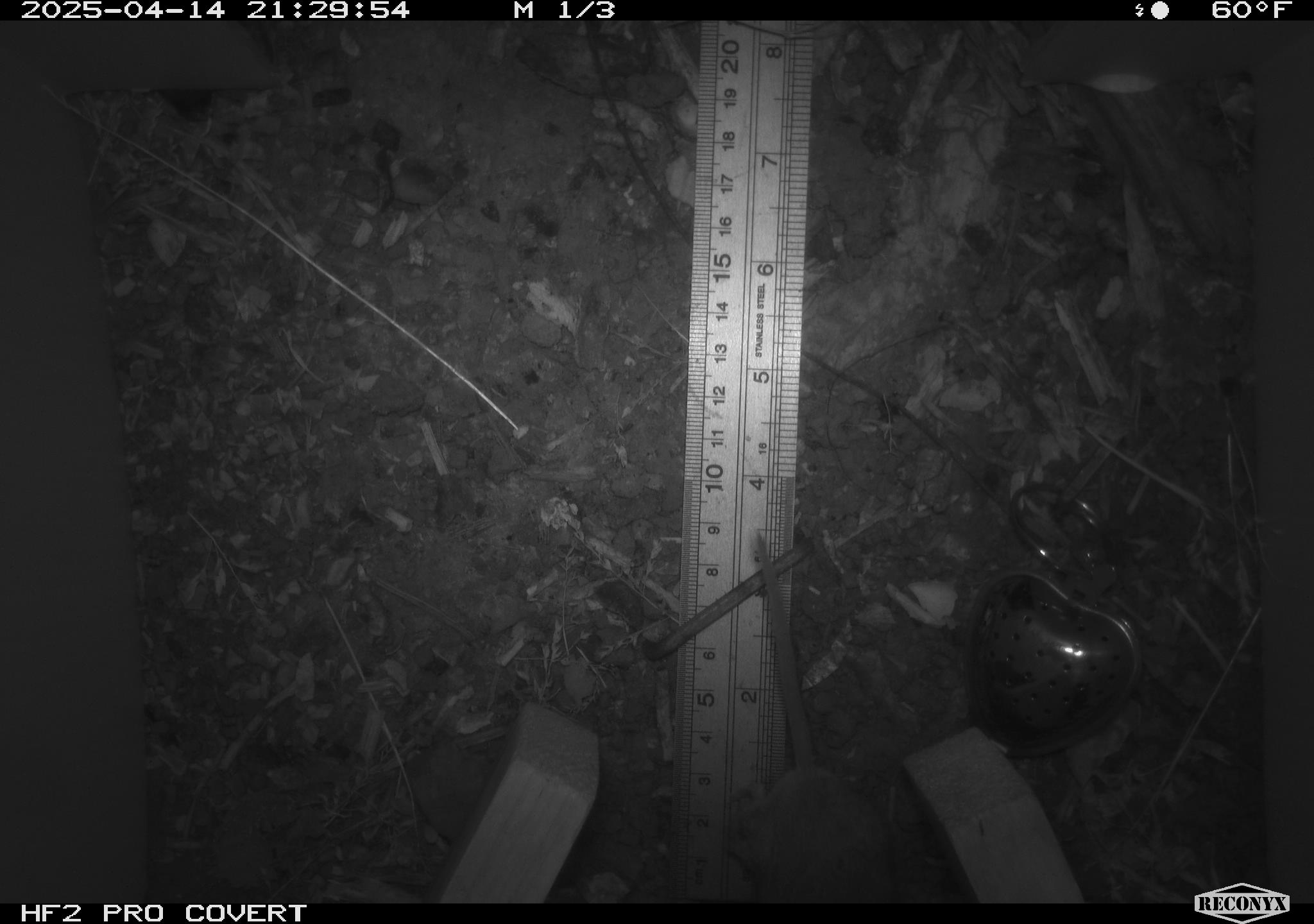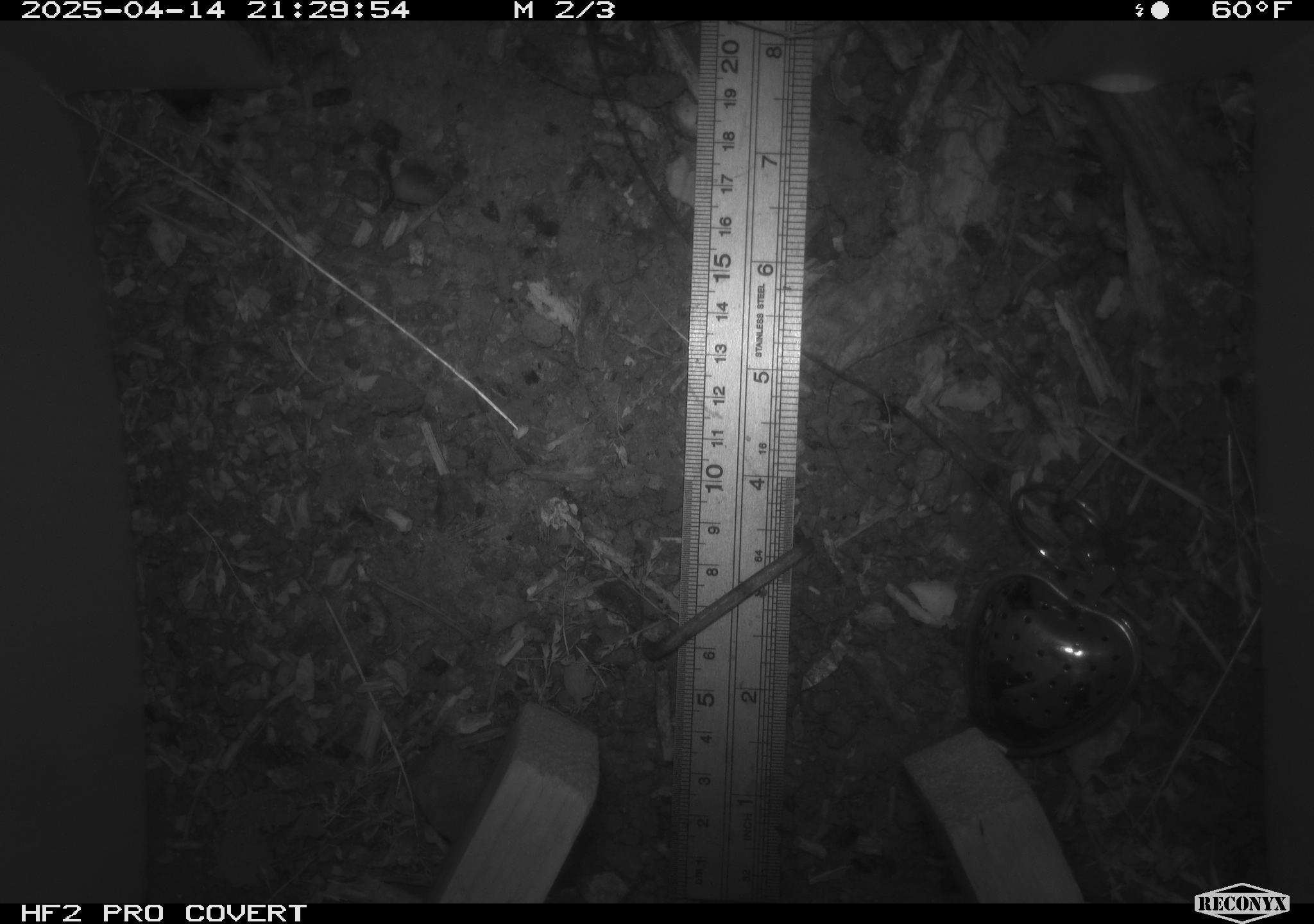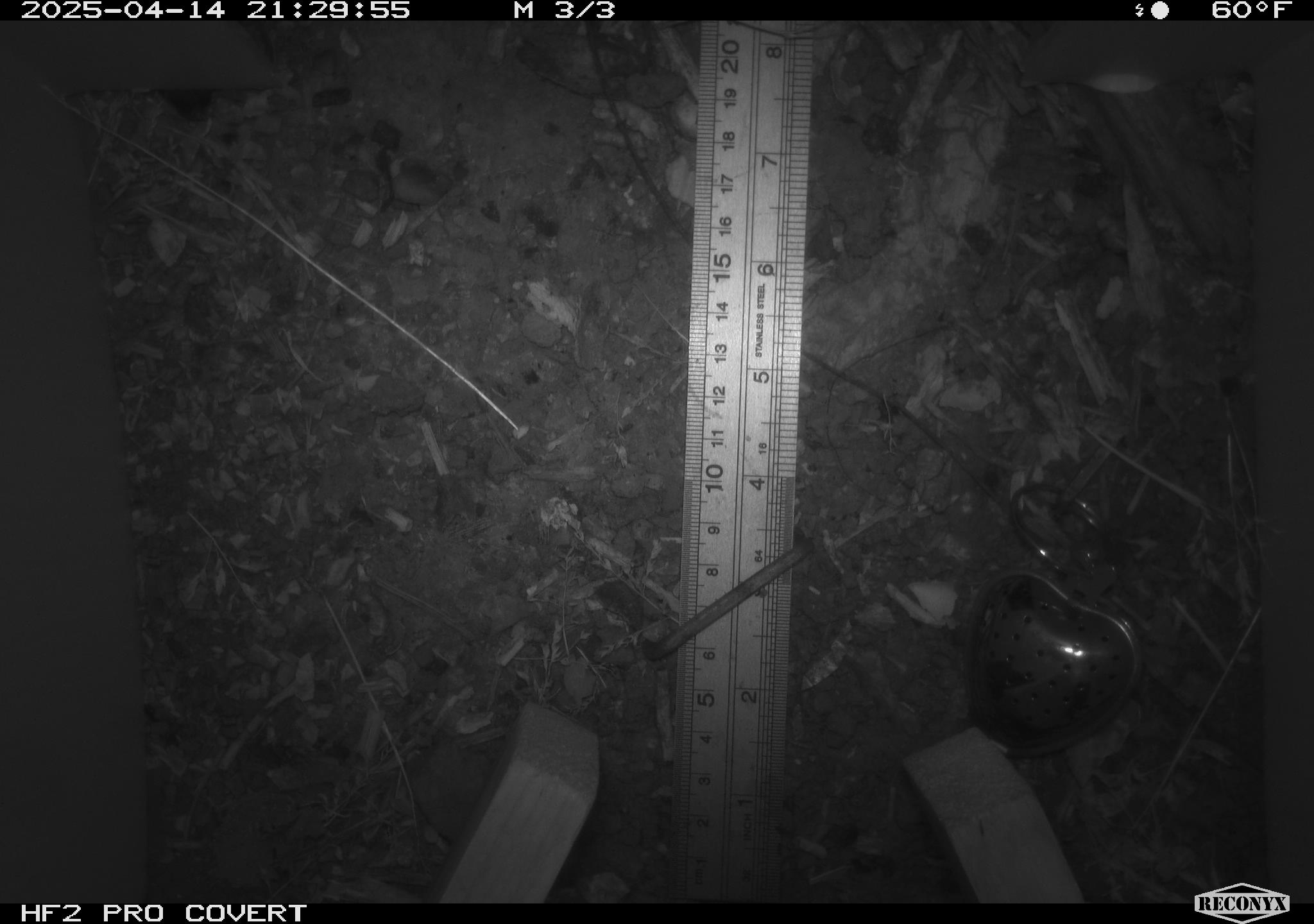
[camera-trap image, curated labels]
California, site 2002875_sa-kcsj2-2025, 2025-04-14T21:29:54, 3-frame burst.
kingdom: Animalia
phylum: Chordata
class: Mammalia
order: Rodentia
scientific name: Rodentia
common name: rodent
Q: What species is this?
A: Rodent (Rodentia).